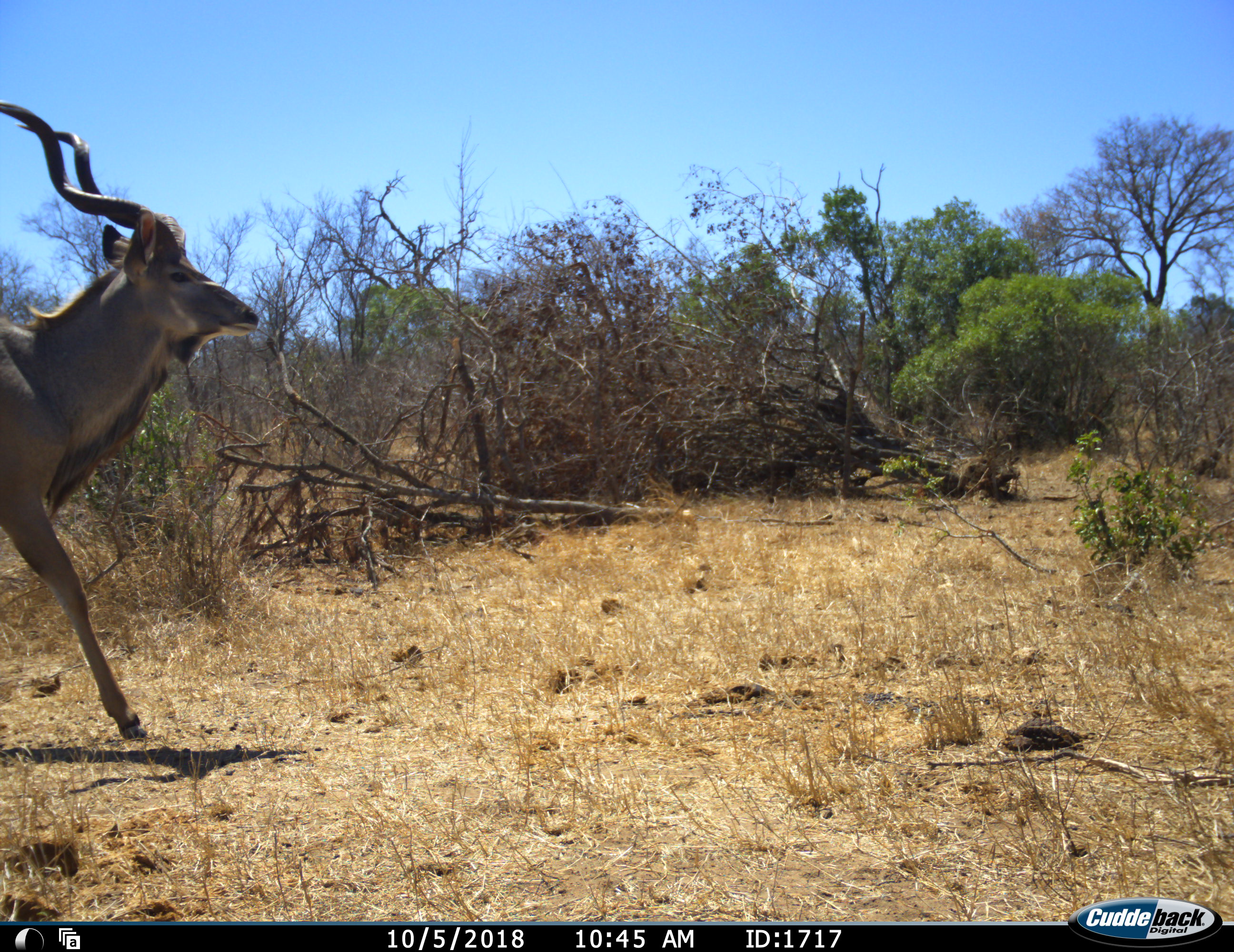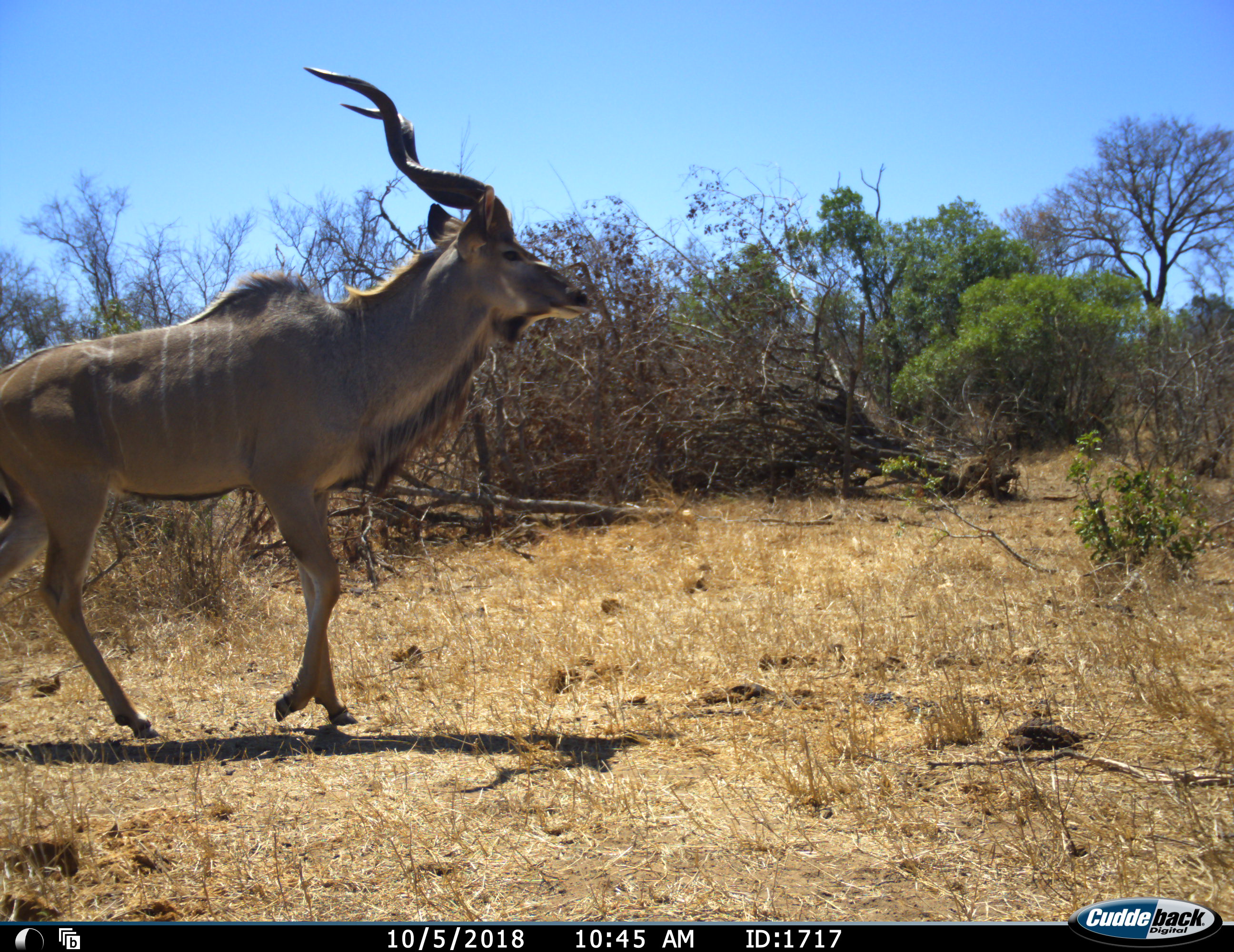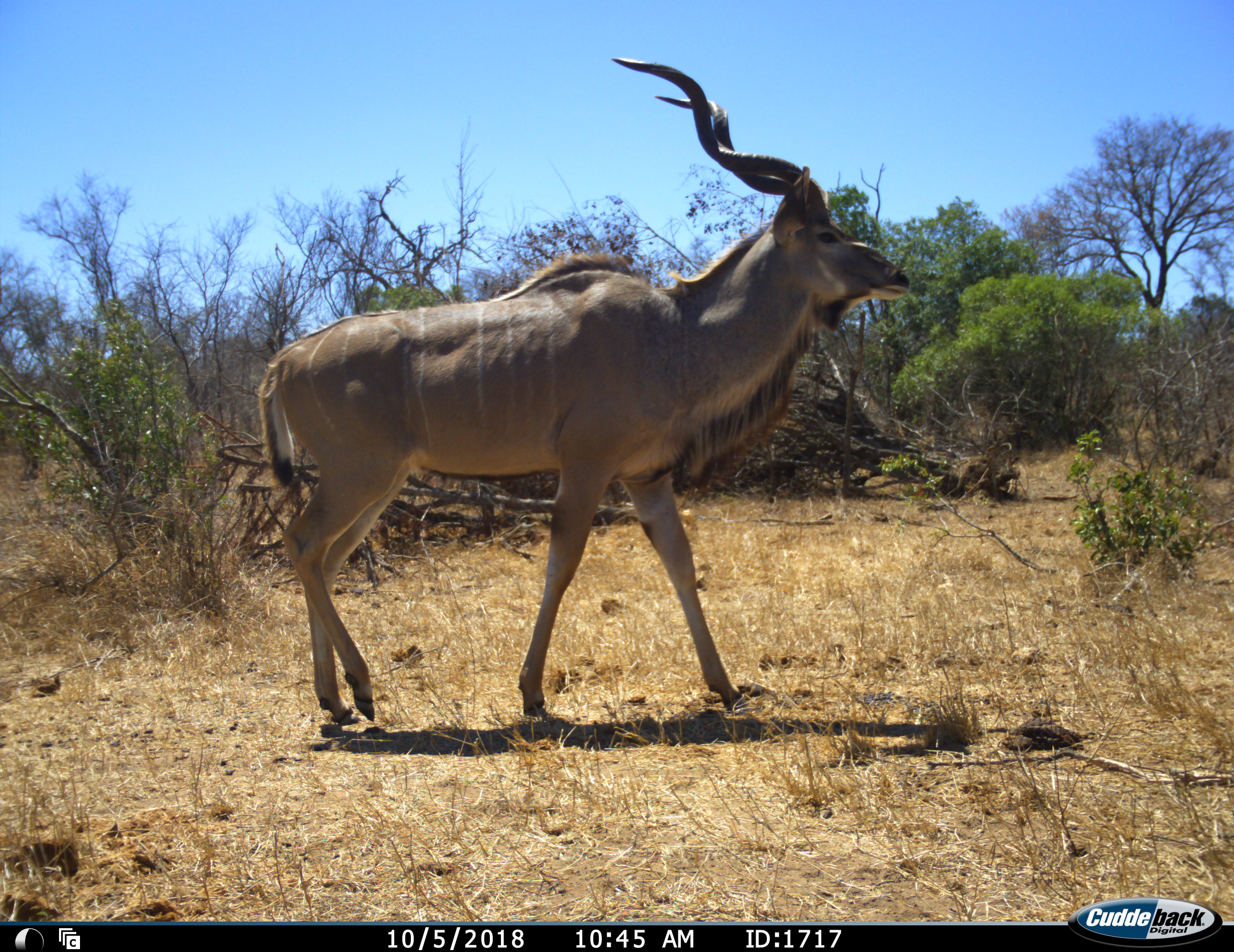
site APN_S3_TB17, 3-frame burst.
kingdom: Animalia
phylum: Chordata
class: Mammalia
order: Artiodactyla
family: Bovidae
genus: Tragelaphus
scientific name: Tragelaphus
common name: kudu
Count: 1.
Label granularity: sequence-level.